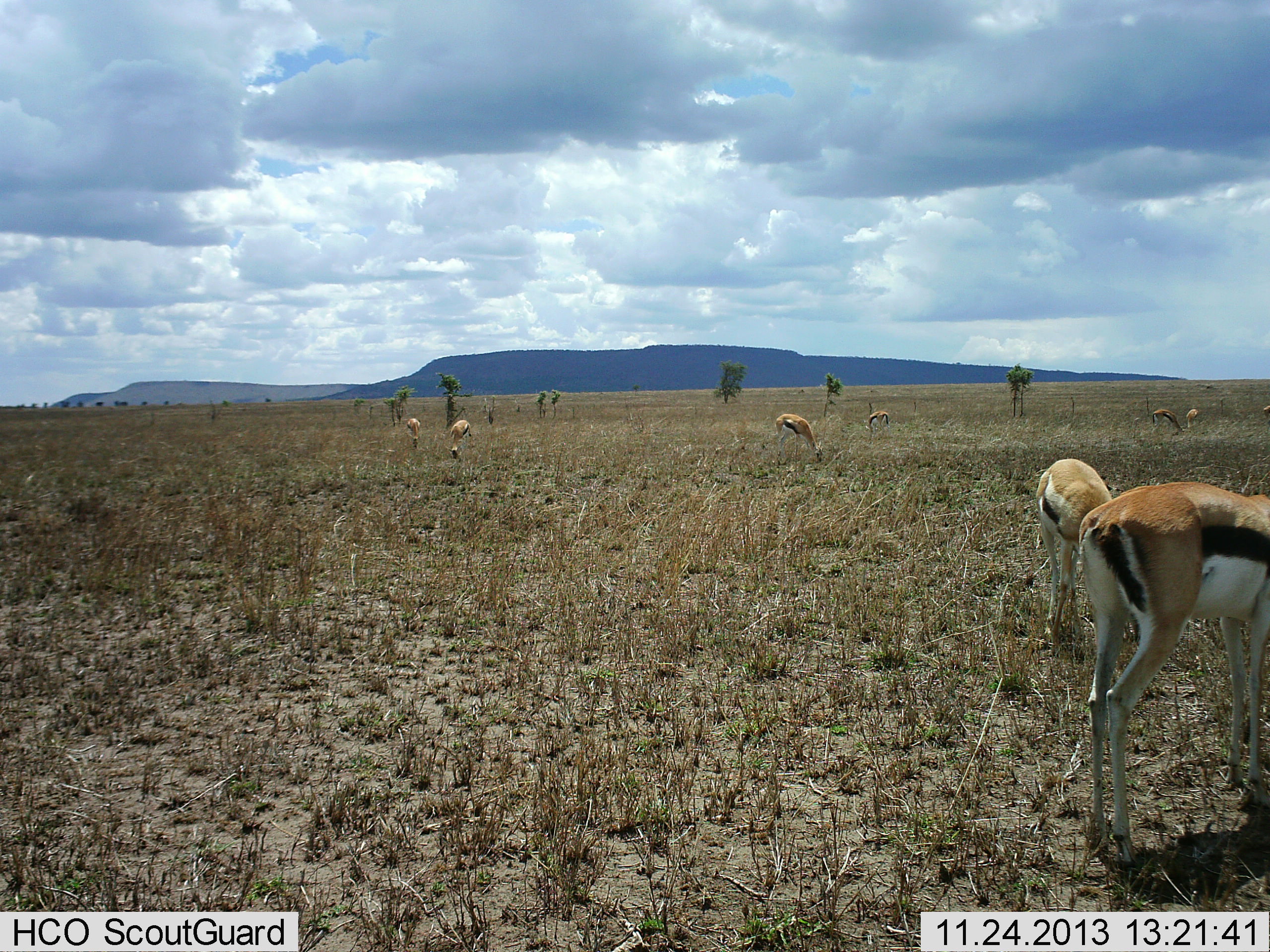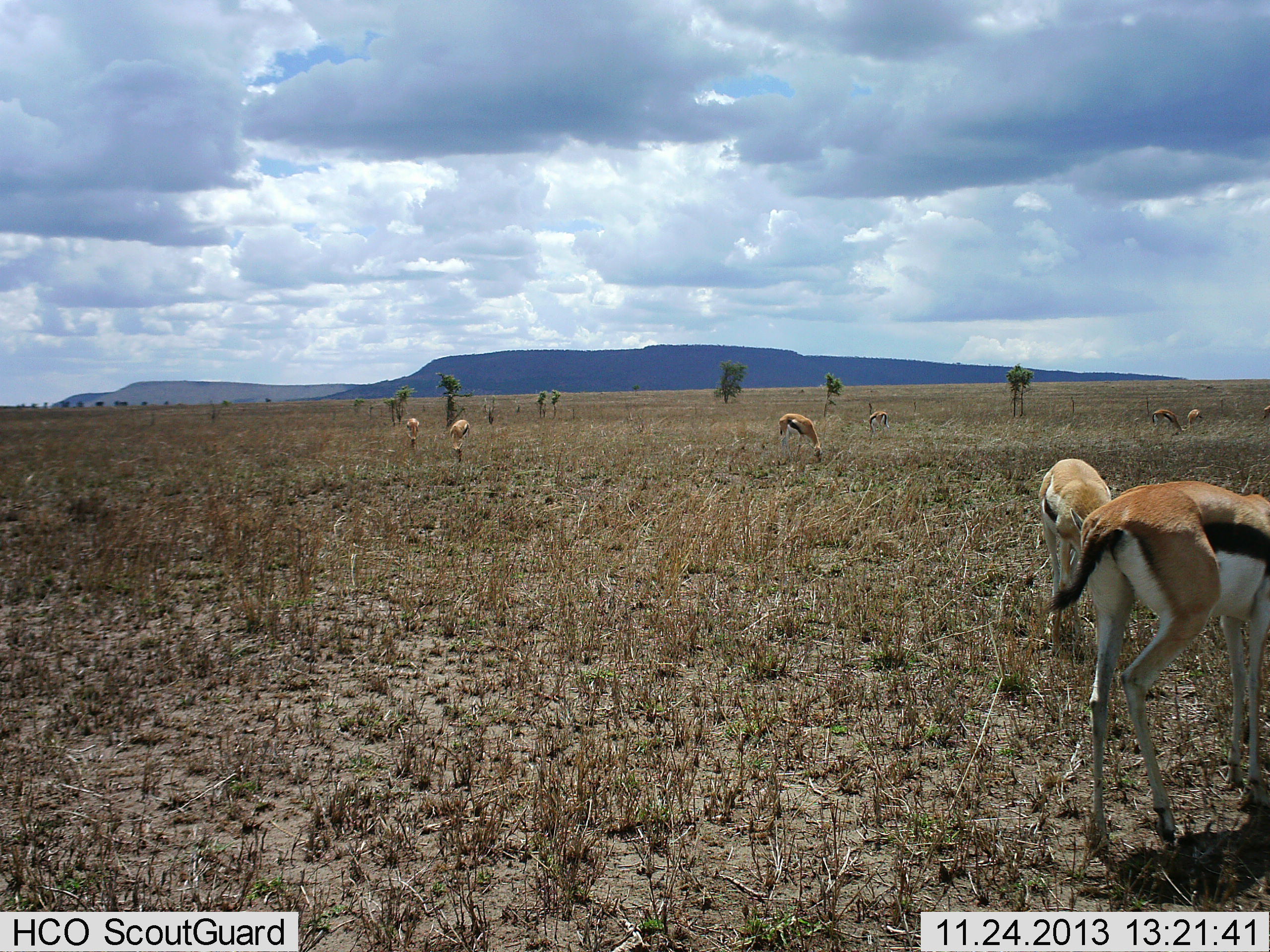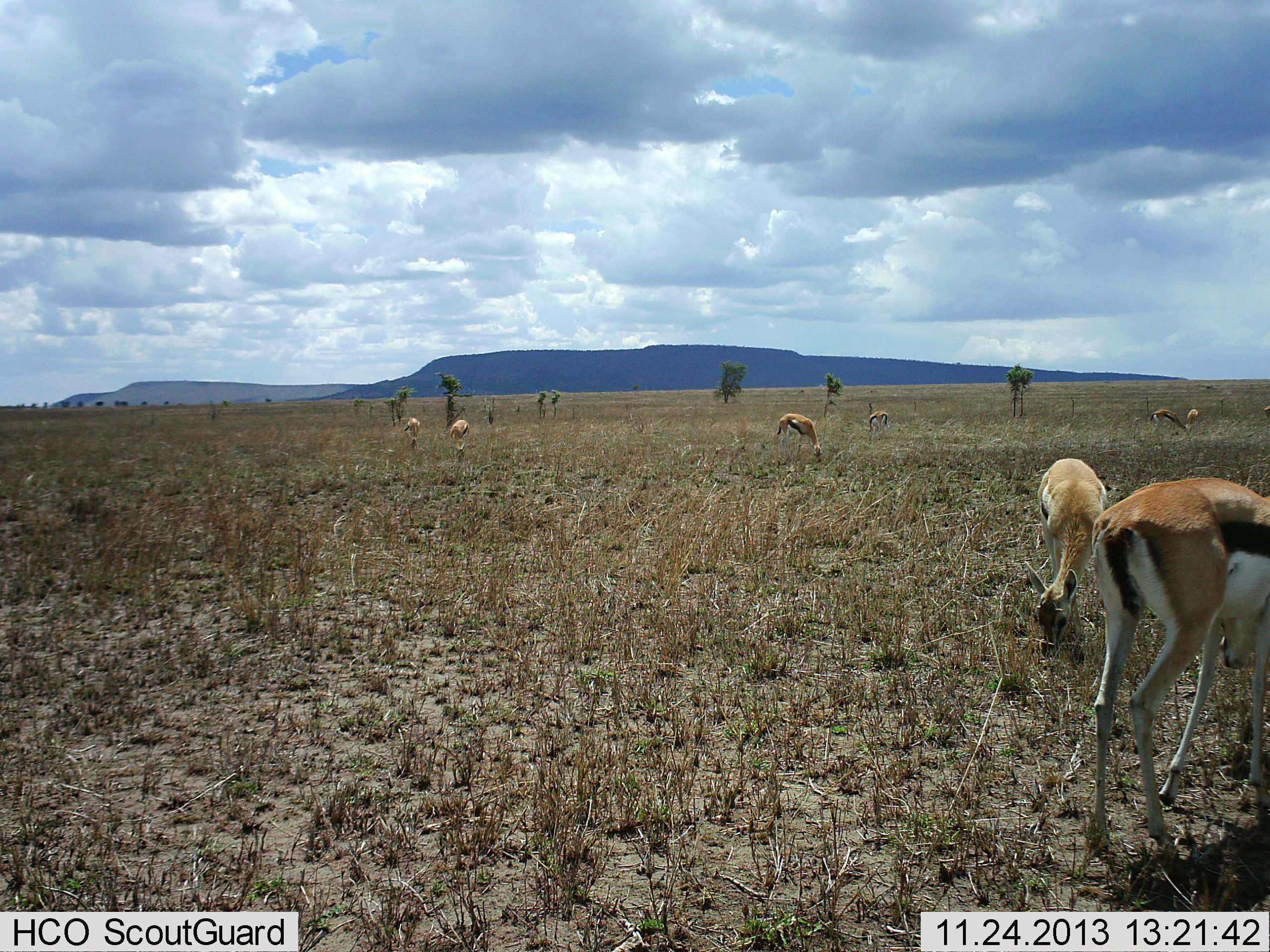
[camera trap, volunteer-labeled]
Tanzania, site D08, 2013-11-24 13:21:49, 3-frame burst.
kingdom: Animalia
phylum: Chordata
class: Mammalia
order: Artiodactyla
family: Bovidae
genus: Eudorcas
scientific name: Eudorcas thomsonii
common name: thomson's gazelle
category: gazellethomsons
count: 9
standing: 20%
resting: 0%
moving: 20%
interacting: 0%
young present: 0%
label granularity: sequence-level